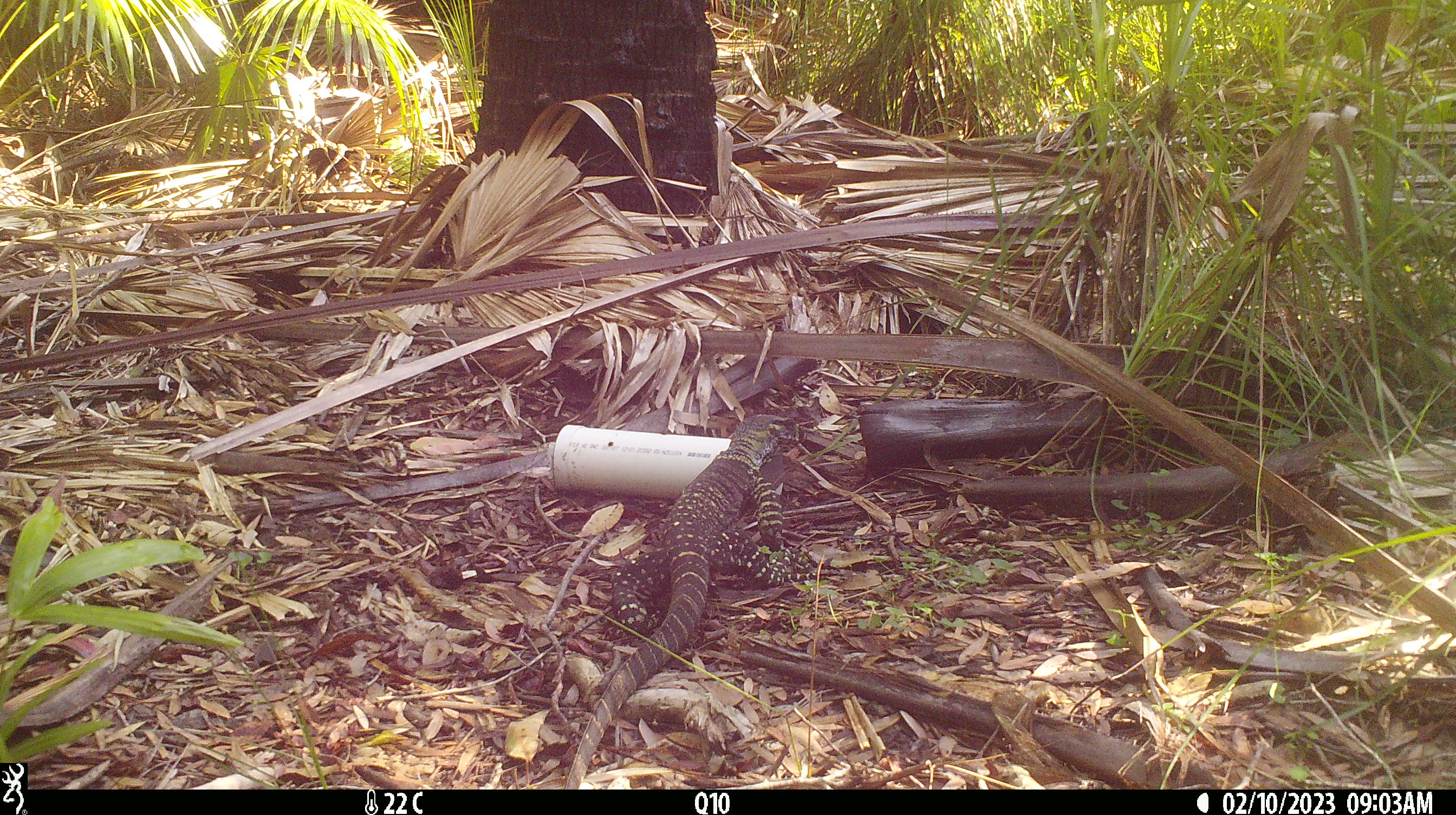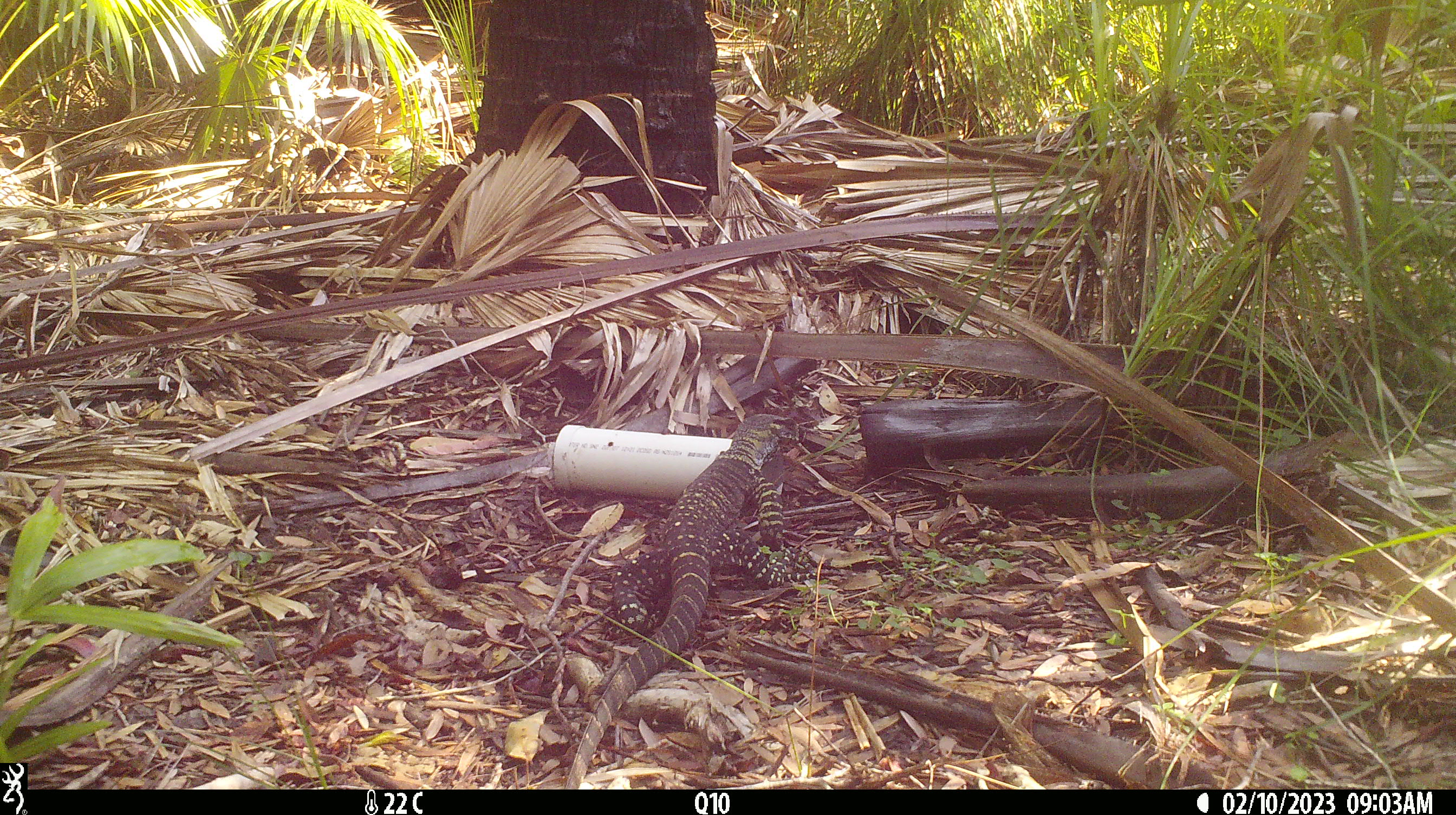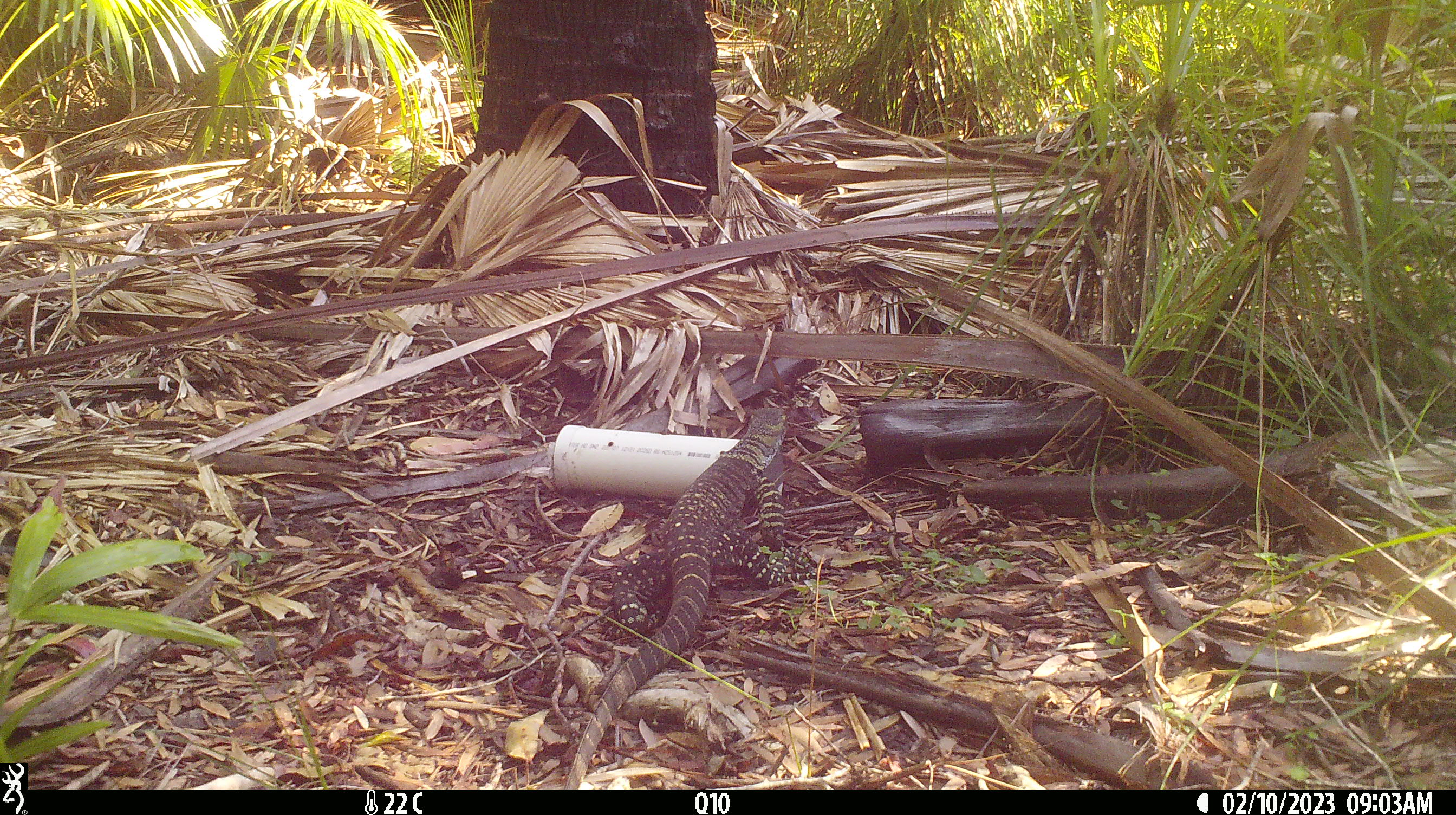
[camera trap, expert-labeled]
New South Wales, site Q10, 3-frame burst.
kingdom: Animalia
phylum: Chordata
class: Reptilia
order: Squamata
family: Varanidae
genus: Varanus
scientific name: Varanus varius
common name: lace monitor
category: goanna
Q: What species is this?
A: Goanna (lace monitor) (Varanus varius).